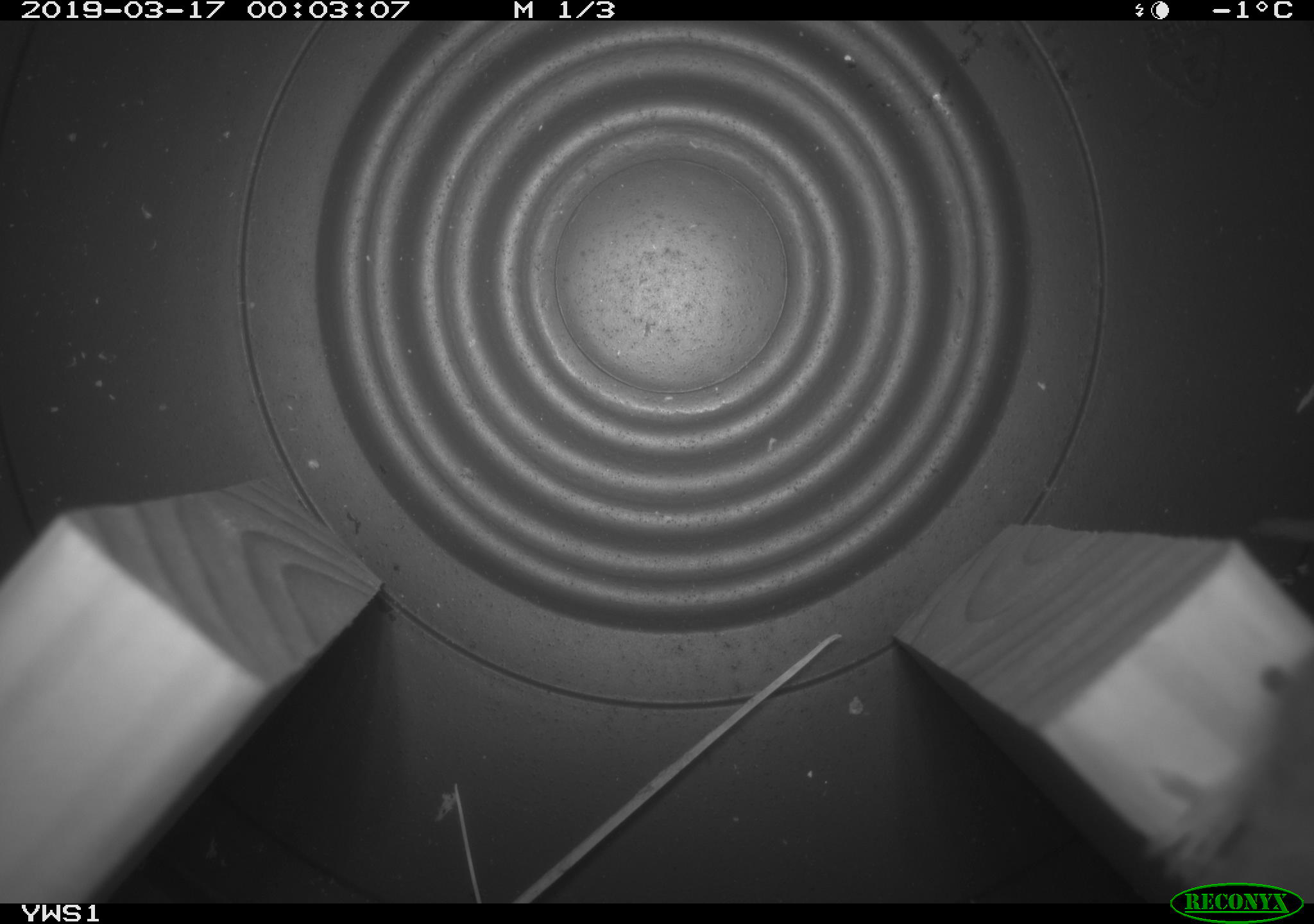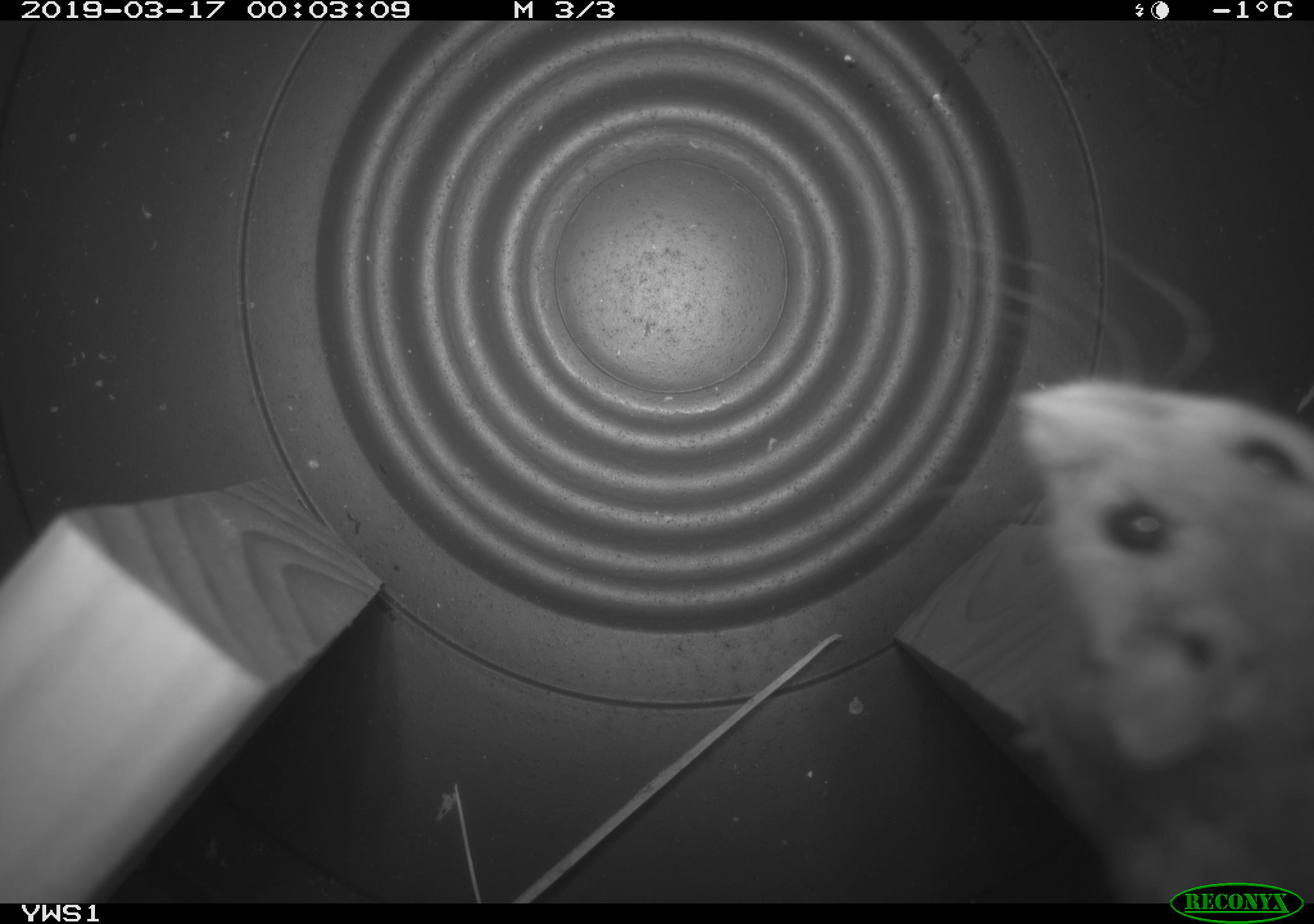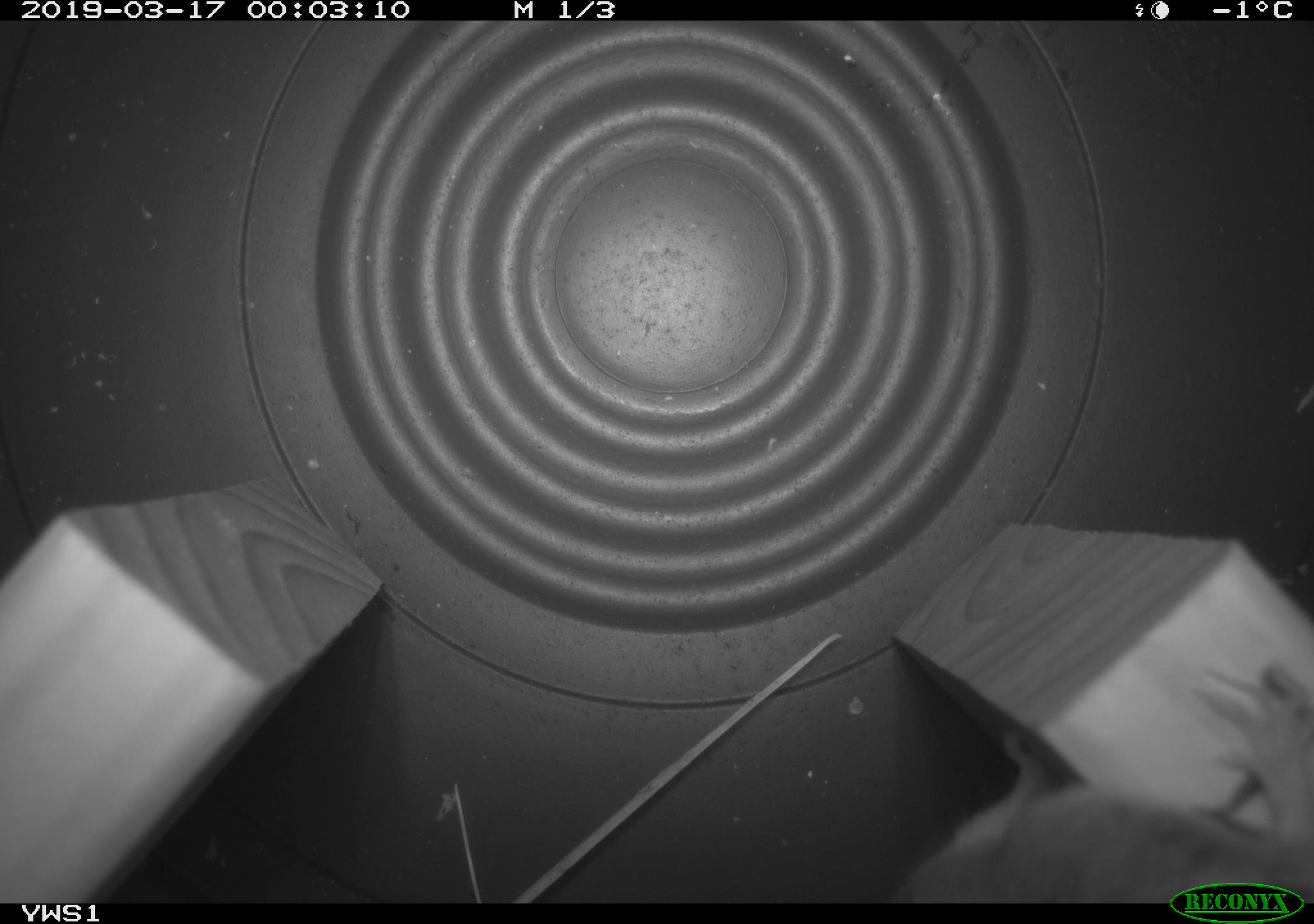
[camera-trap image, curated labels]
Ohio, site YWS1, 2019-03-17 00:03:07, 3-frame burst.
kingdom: Animalia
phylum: Chordata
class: Mammalia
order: Rodentia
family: Cricetidae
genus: Peromyscus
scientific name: Peromyscus leucopus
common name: white-footed mouse